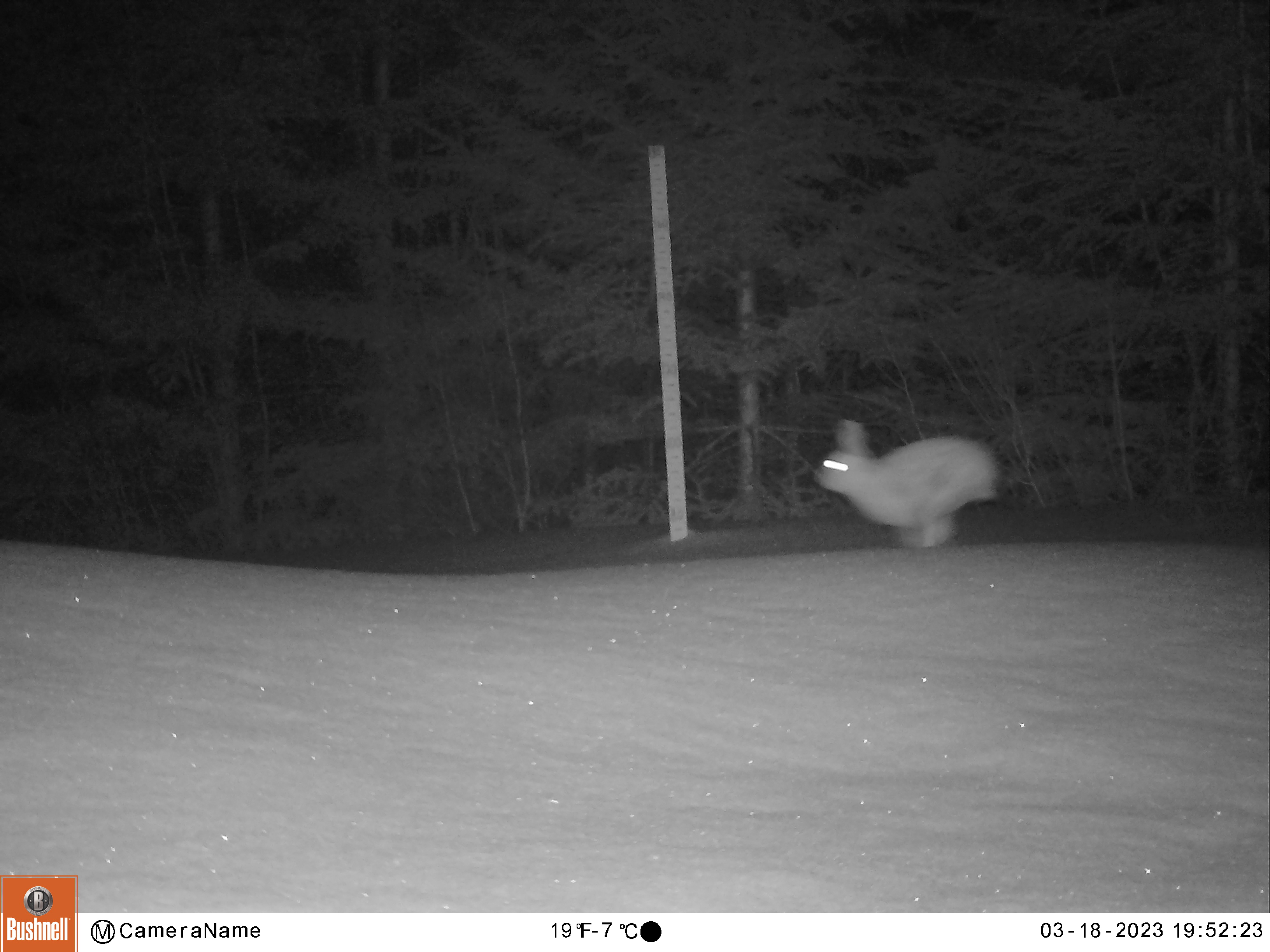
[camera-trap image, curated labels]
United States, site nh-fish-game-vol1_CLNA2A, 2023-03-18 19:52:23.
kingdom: Animalia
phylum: Chordata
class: Mammalia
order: Lagomorpha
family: Leporidae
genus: Lepus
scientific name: Lepus americanus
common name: snowshoe hare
Snowshoe hare (Lepus americanus).